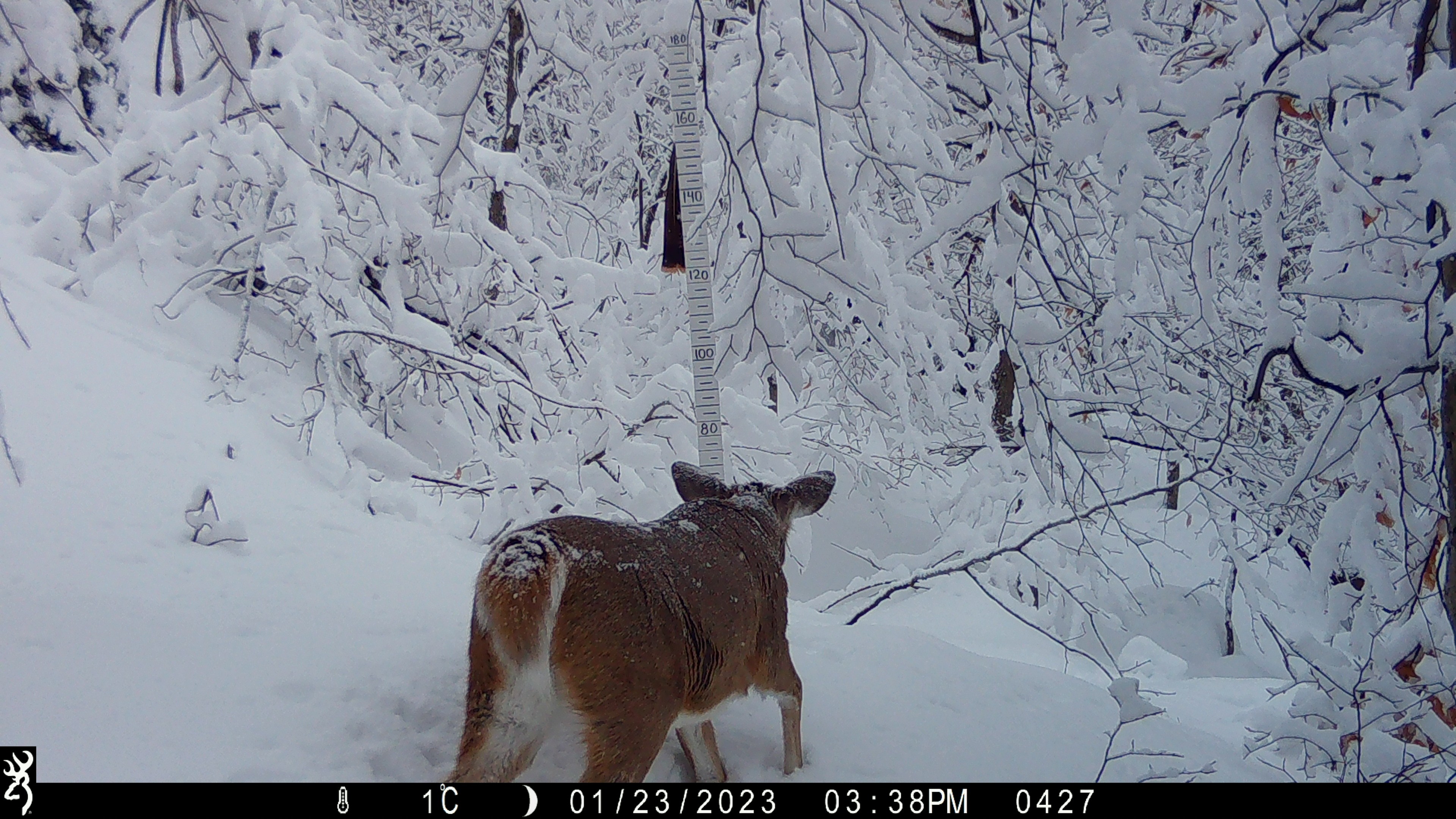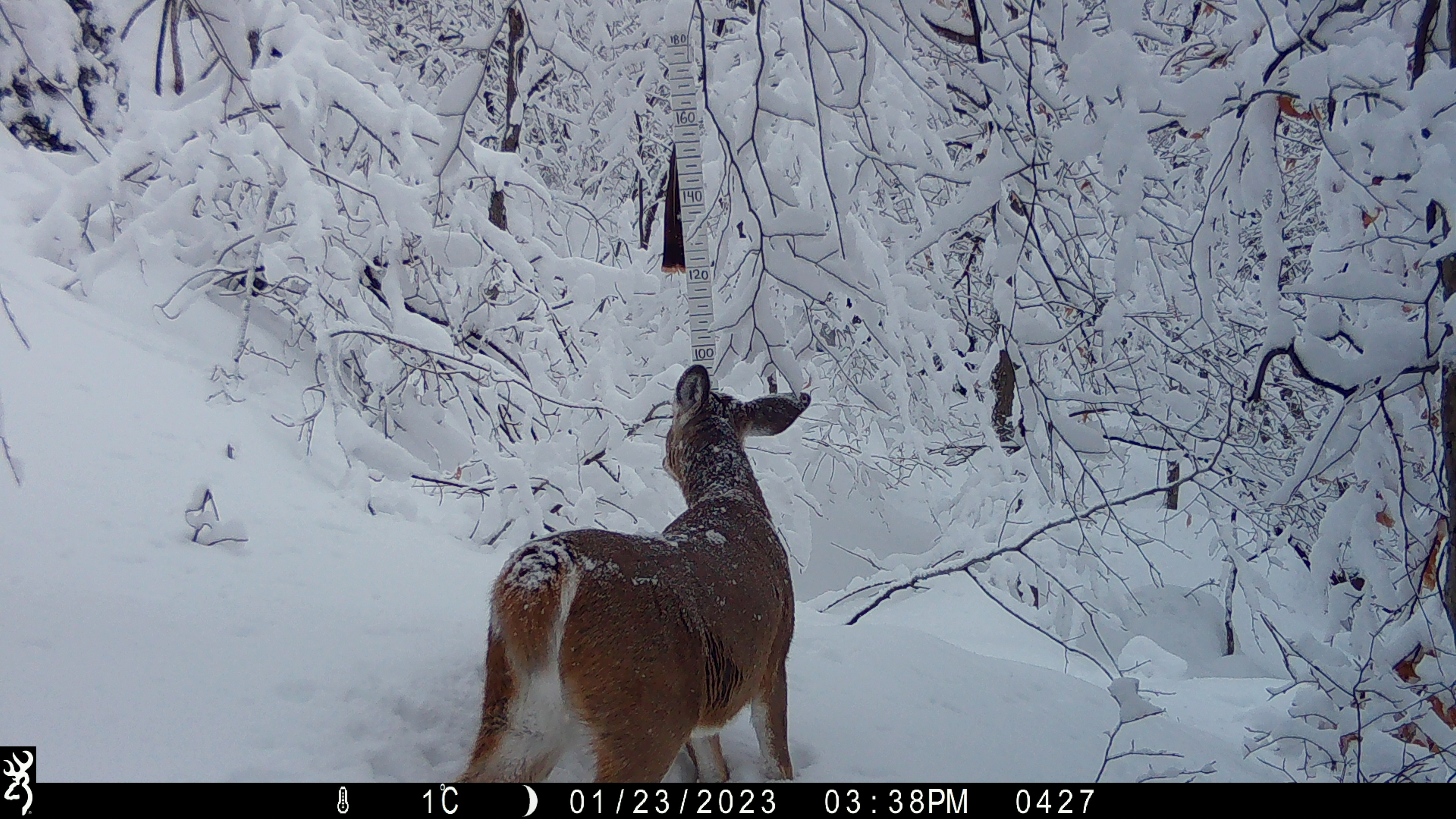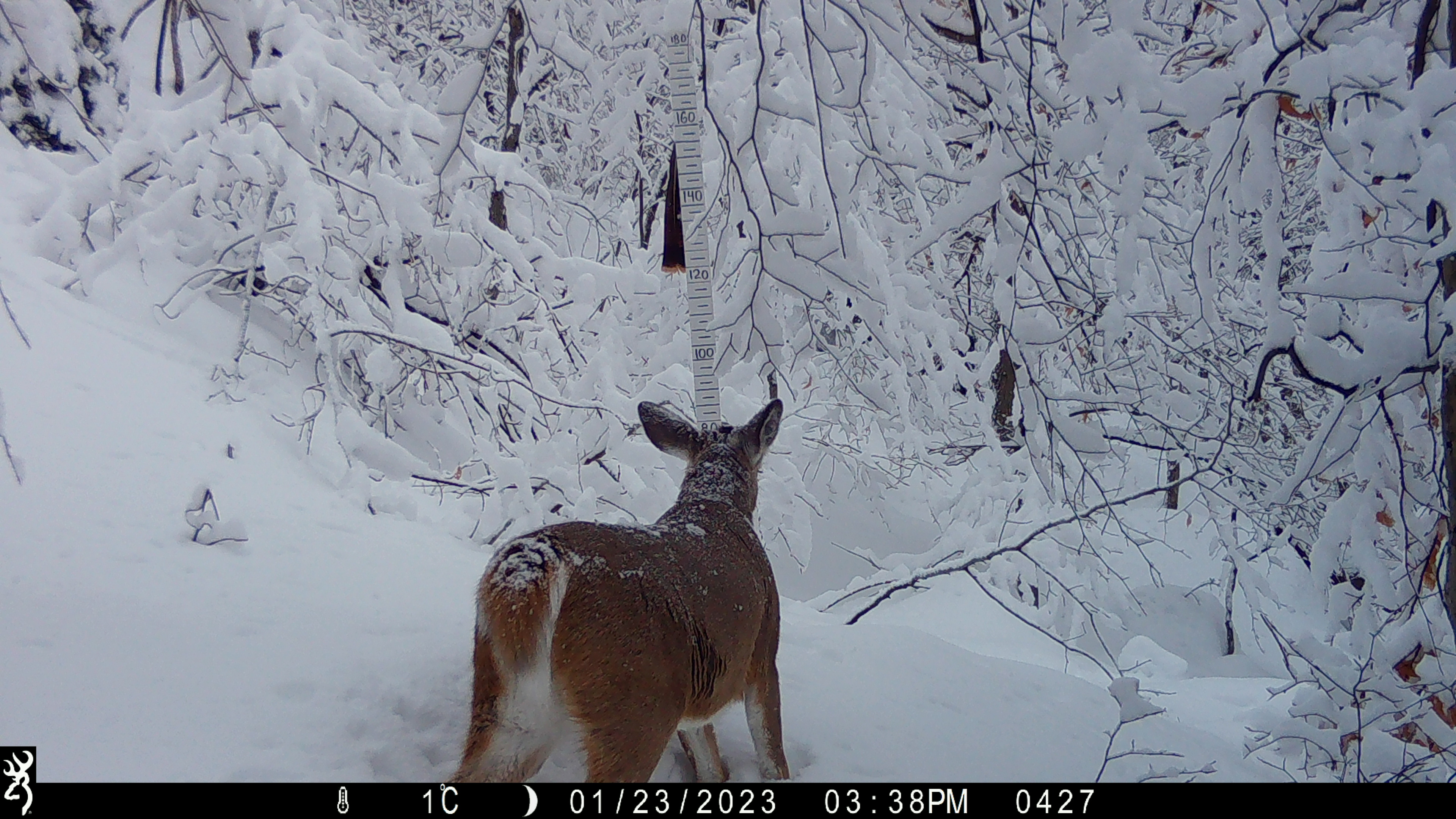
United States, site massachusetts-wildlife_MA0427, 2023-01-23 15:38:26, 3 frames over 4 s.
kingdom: Animalia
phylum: Chordata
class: Mammalia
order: Artiodactyla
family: Cervidae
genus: Odocoileus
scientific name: Odocoileus virginianus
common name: white-tailed deer